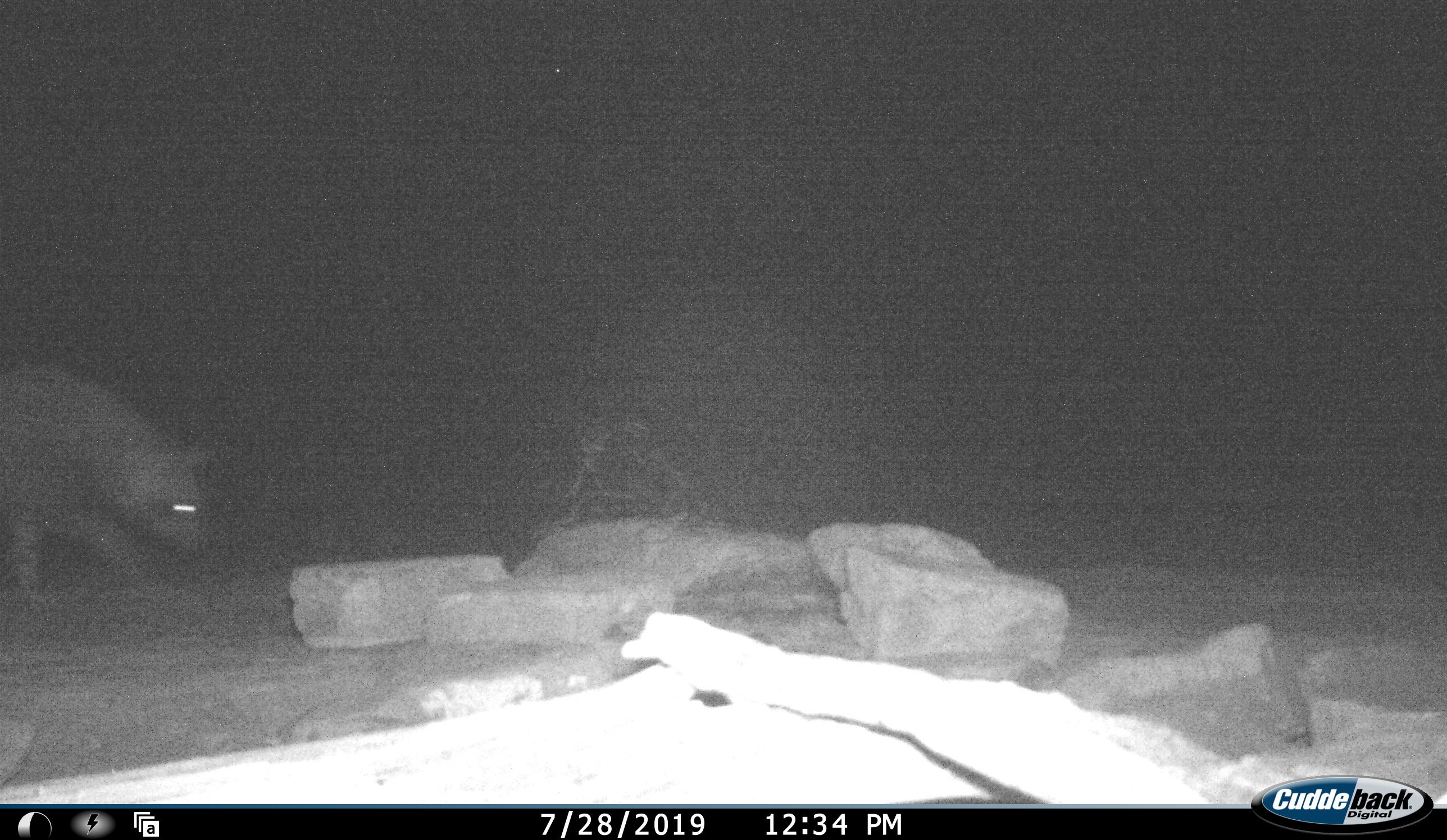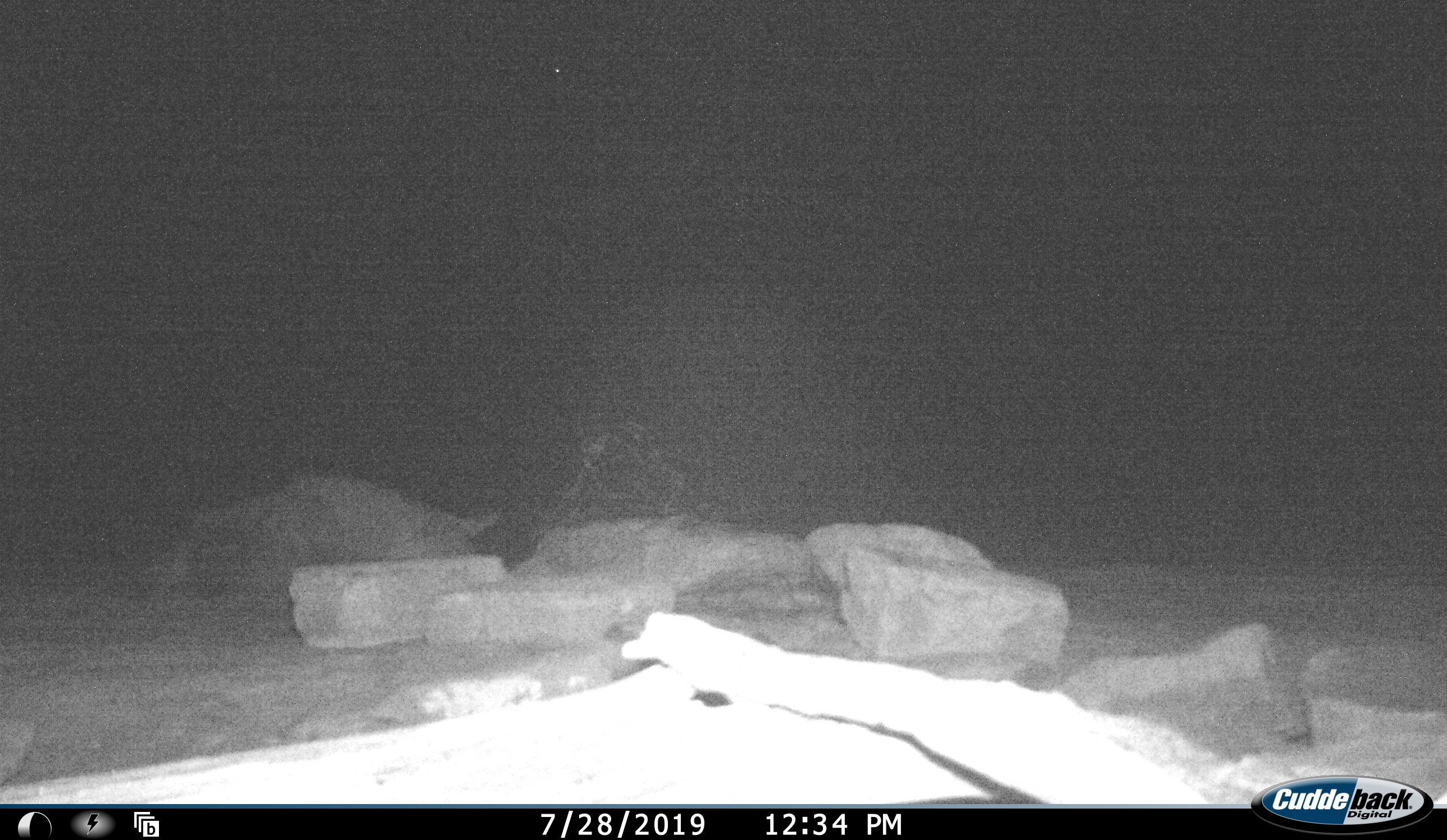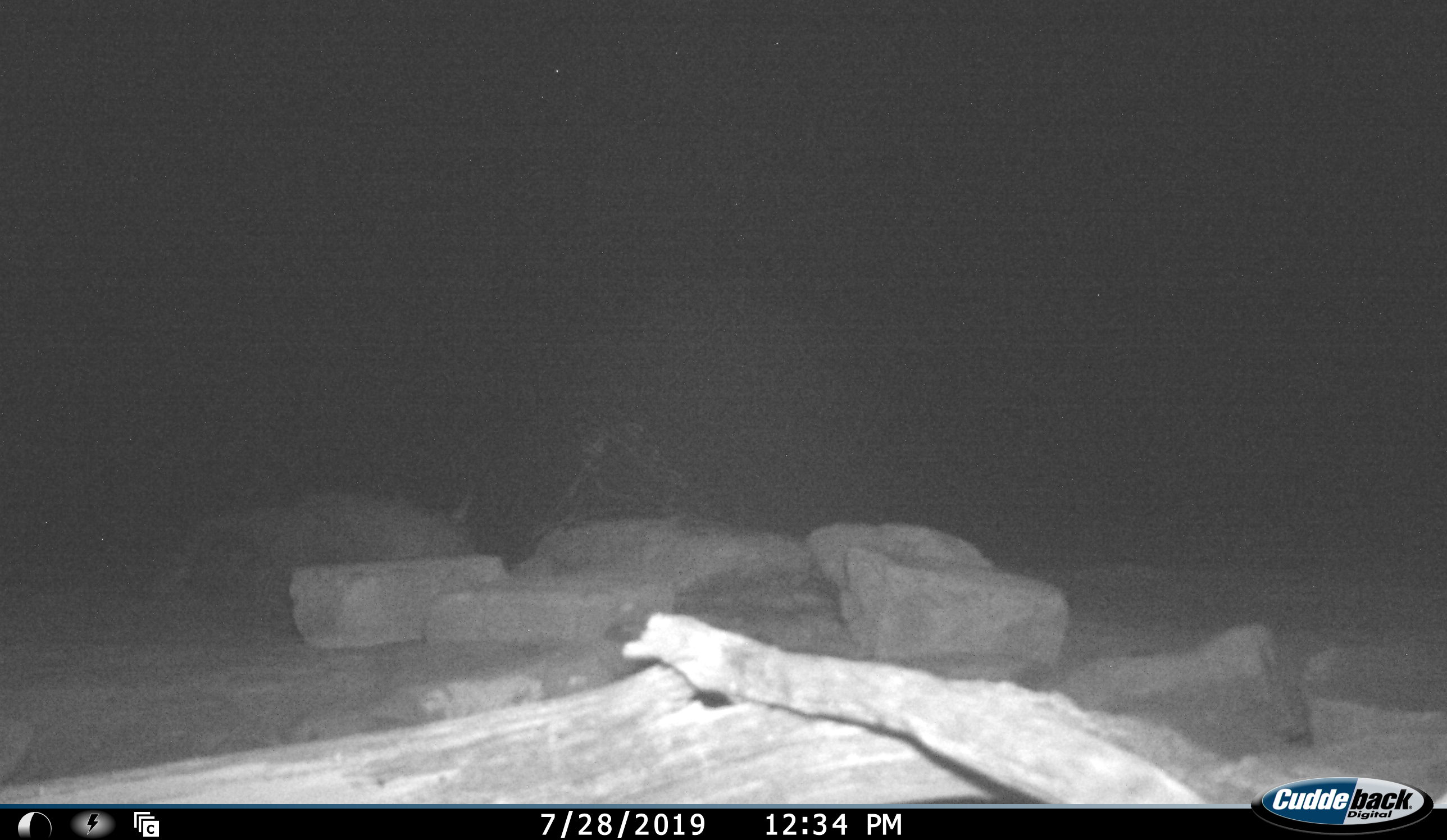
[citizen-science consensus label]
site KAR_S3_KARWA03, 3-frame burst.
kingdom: Animalia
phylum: Chordata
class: Mammalia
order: Carnivora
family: Hyaenidae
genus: Parahyaena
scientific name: Parahyaena brunnea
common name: brown hyena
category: hyenabrown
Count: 1.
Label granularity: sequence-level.